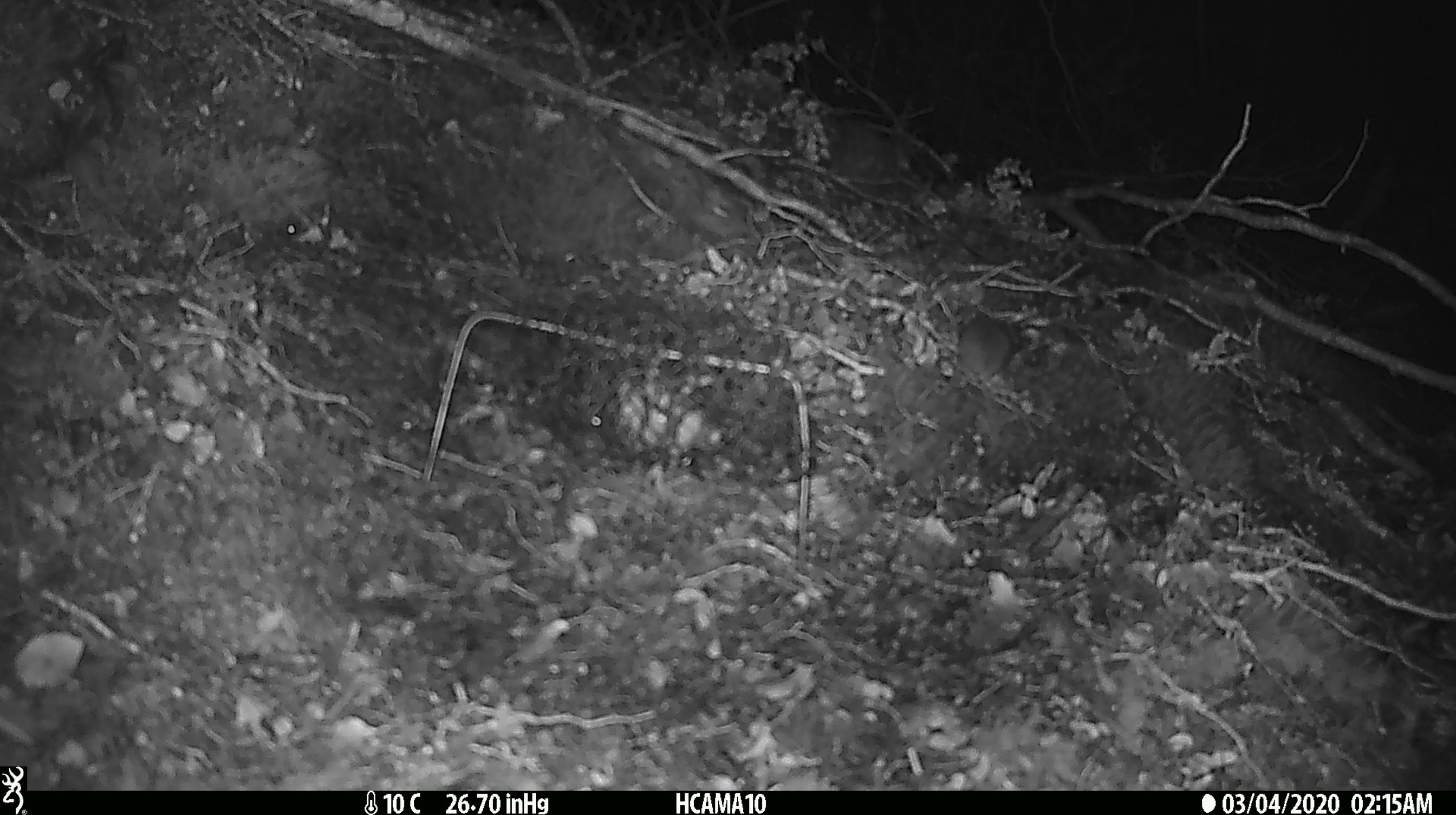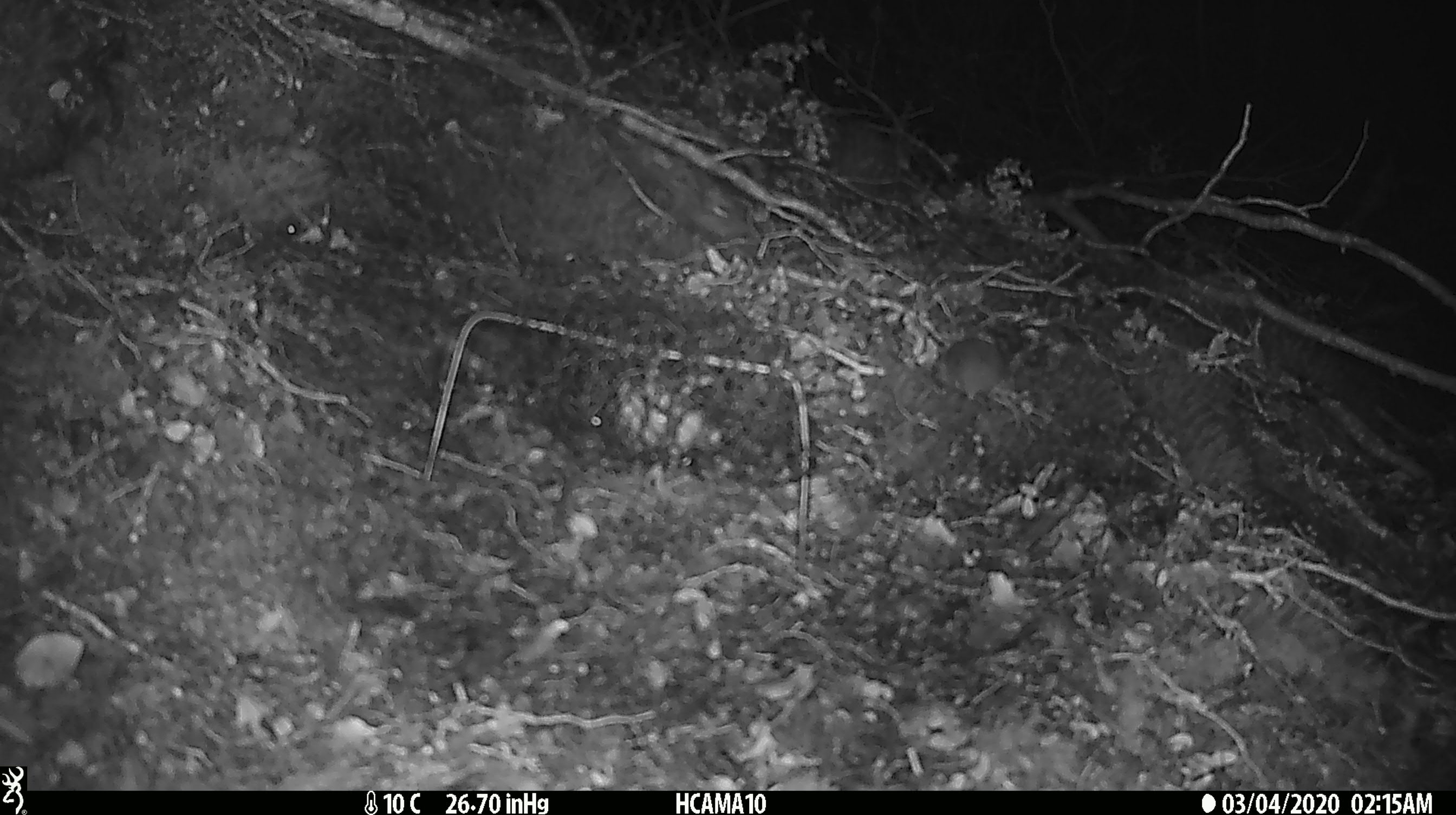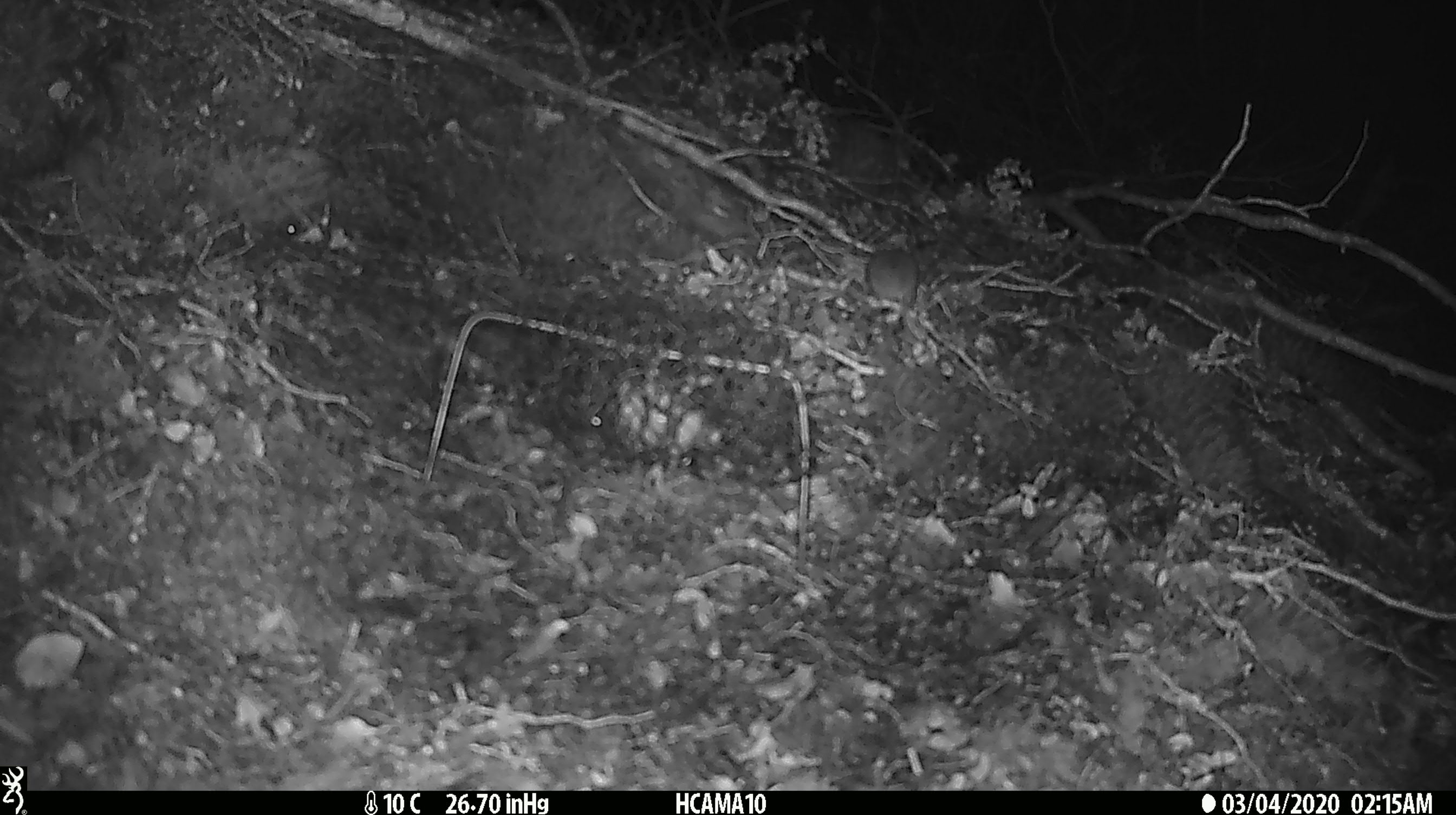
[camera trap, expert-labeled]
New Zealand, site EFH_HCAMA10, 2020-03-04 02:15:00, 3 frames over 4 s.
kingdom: Animalia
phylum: Chordata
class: Mammalia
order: Rodentia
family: Muridae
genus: Mus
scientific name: Mus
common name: mouse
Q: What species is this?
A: Mouse (Mus).